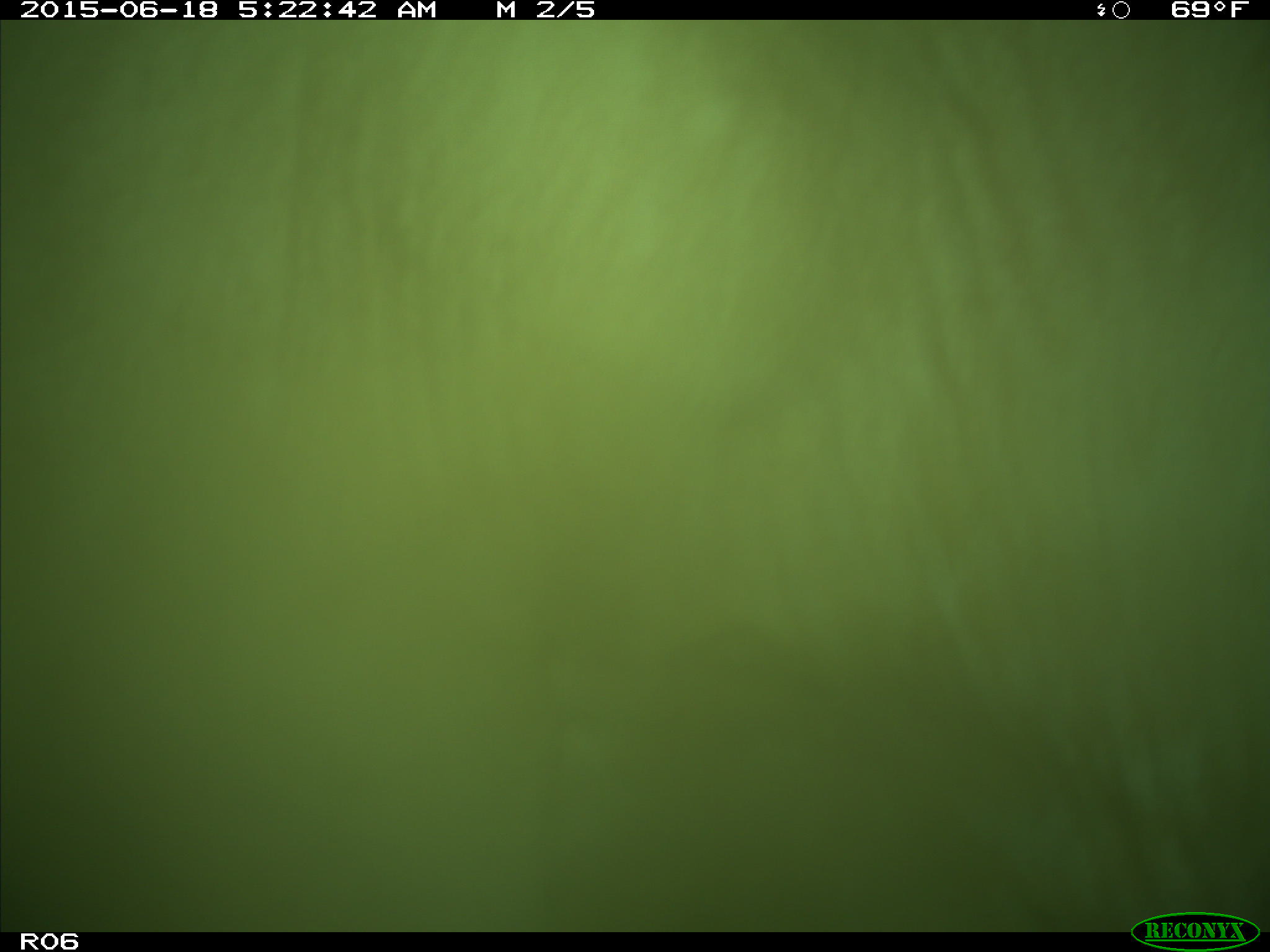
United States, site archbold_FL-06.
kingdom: Animalia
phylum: Chordata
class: Mammalia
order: Artiodactyla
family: Bovidae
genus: Bos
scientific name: Bos taurus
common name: domestic cow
Bos taurus (domestic cow).